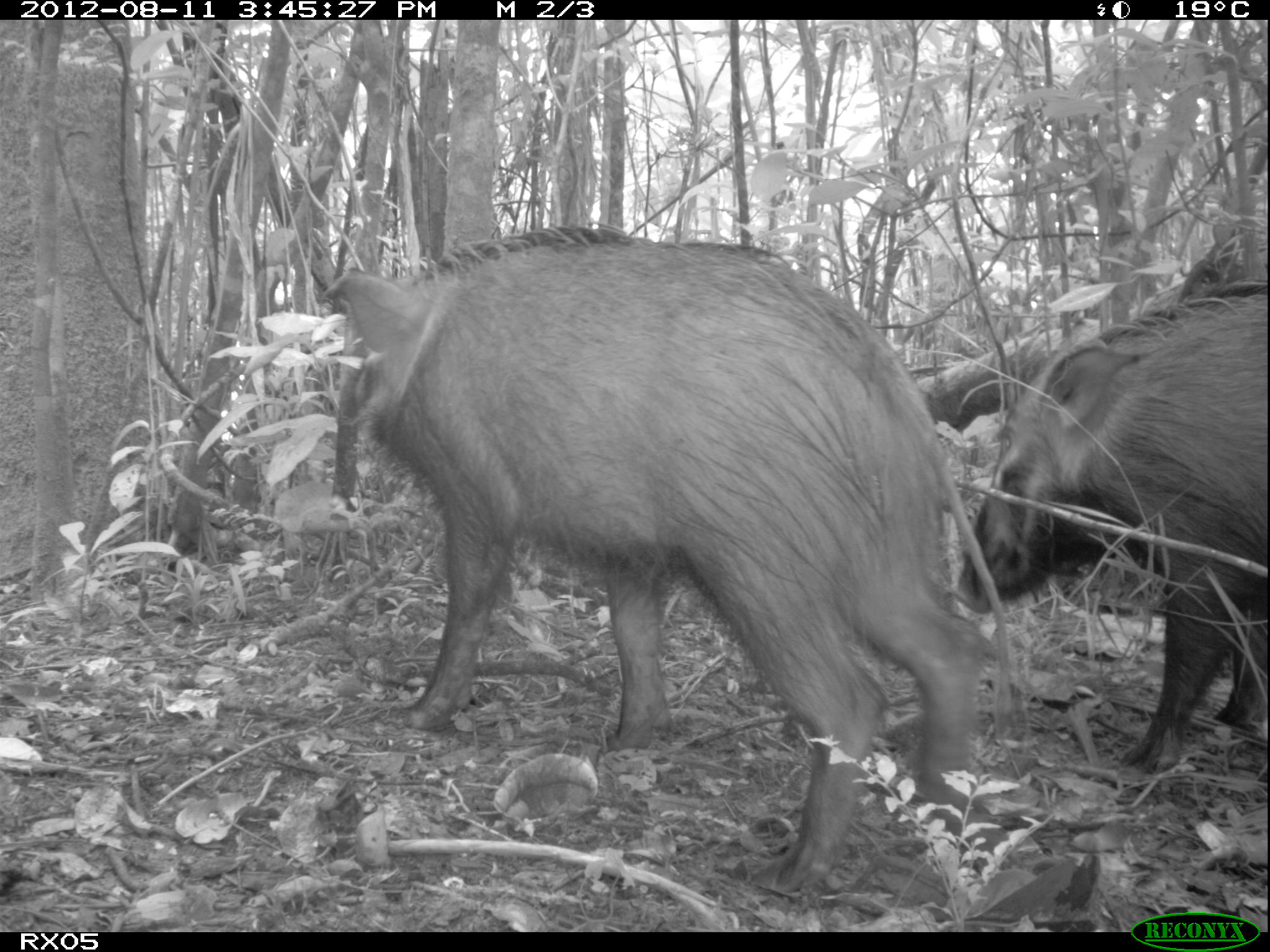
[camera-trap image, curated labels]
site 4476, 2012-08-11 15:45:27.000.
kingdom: Animalia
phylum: Chordata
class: Mammalia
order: Artiodactyla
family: Suidae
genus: Potamochoerus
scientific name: Potamochoerus larvatus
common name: bushpig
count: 1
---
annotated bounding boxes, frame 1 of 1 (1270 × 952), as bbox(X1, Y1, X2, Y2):
potamochoerus larvatus: bbox(318, 223, 985, 898); bbox(947, 278, 1264, 778)